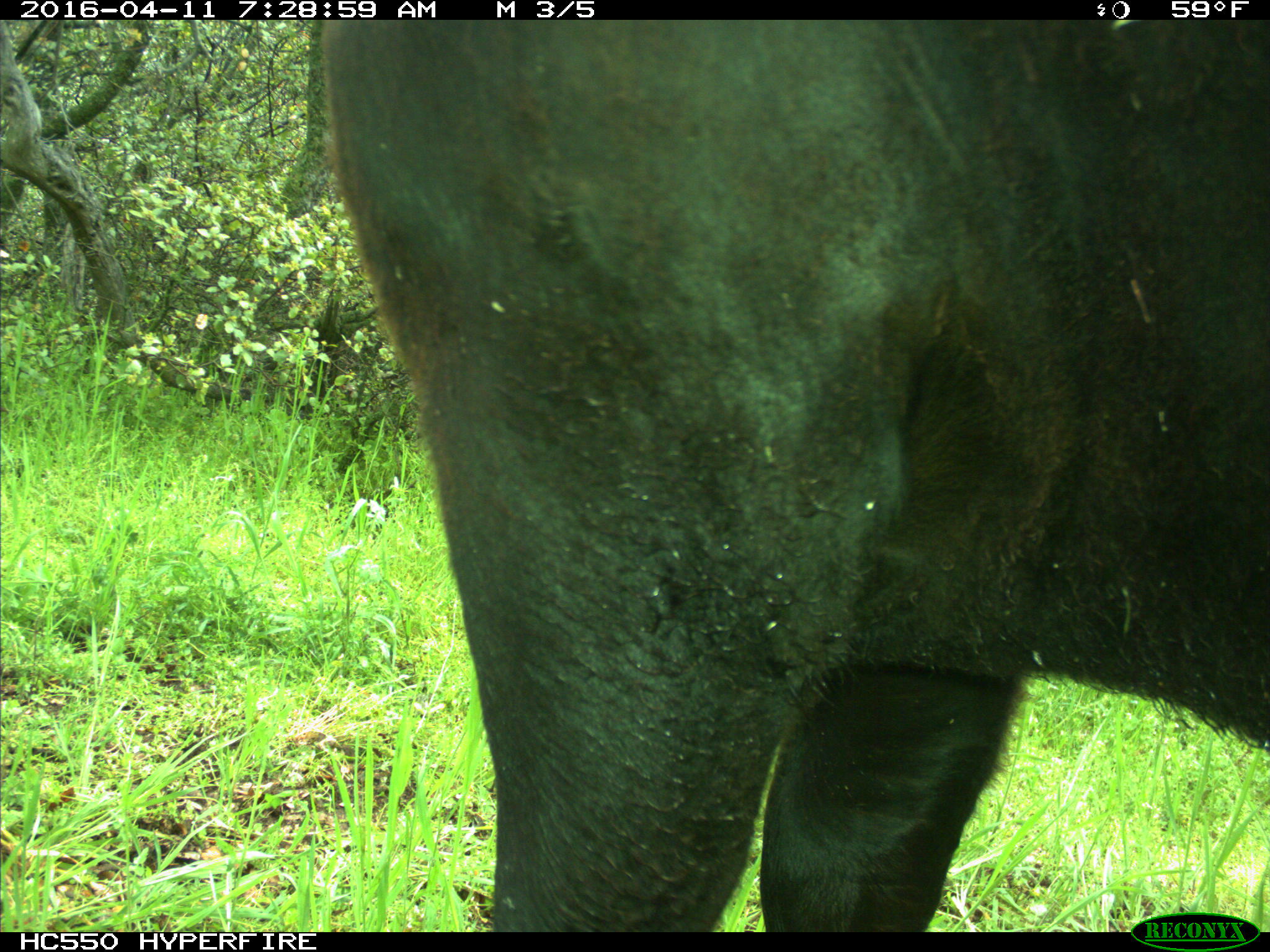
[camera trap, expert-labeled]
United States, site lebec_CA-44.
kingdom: Animalia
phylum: Chordata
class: Mammalia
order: Artiodactyla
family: Bovidae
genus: Bos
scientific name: Bos taurus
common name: domestic cow